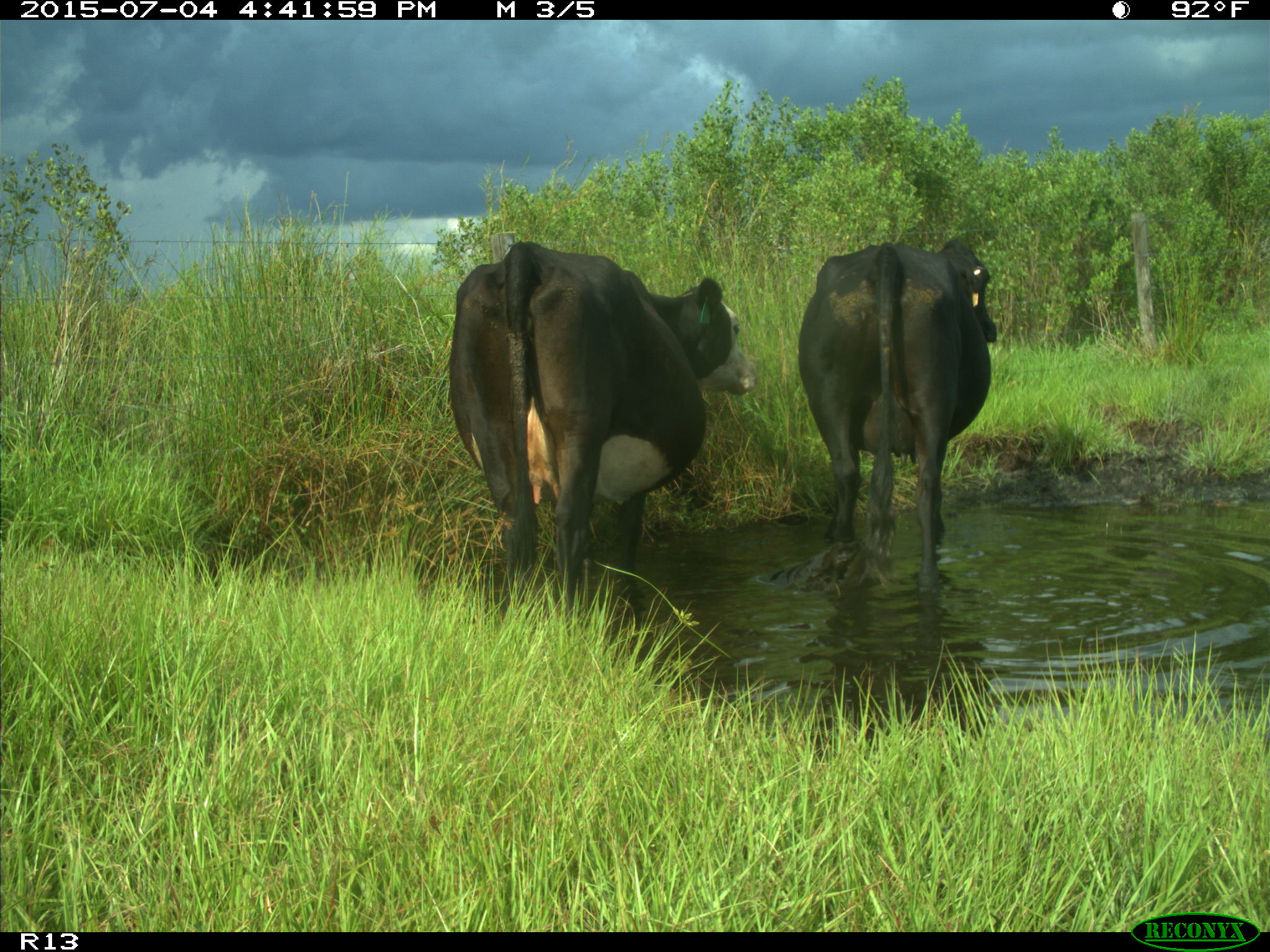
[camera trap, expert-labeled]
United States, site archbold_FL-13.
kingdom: Animalia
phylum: Chordata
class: Mammalia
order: Artiodactyla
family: Bovidae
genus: Bos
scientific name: Bos taurus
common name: domestic cow